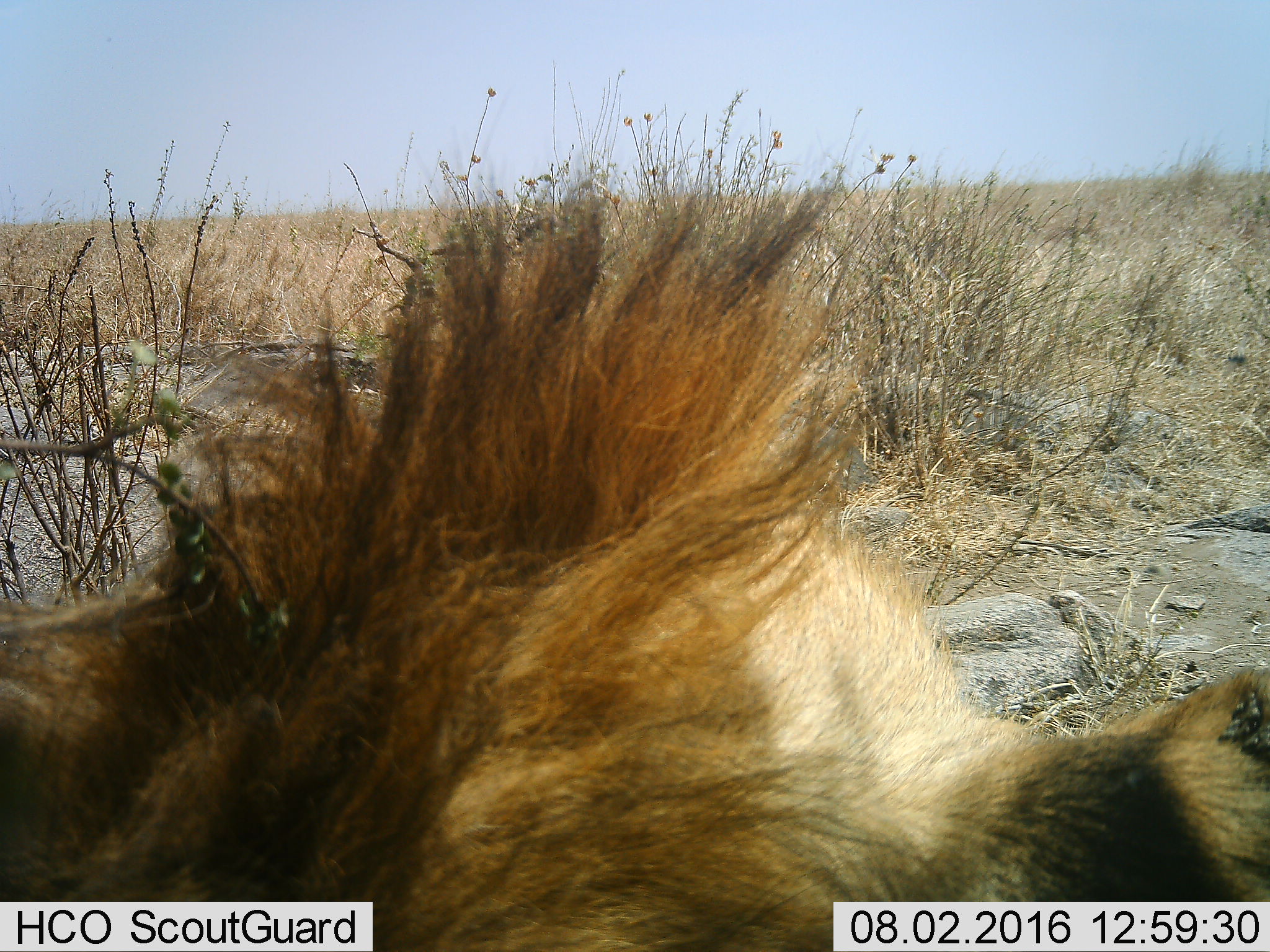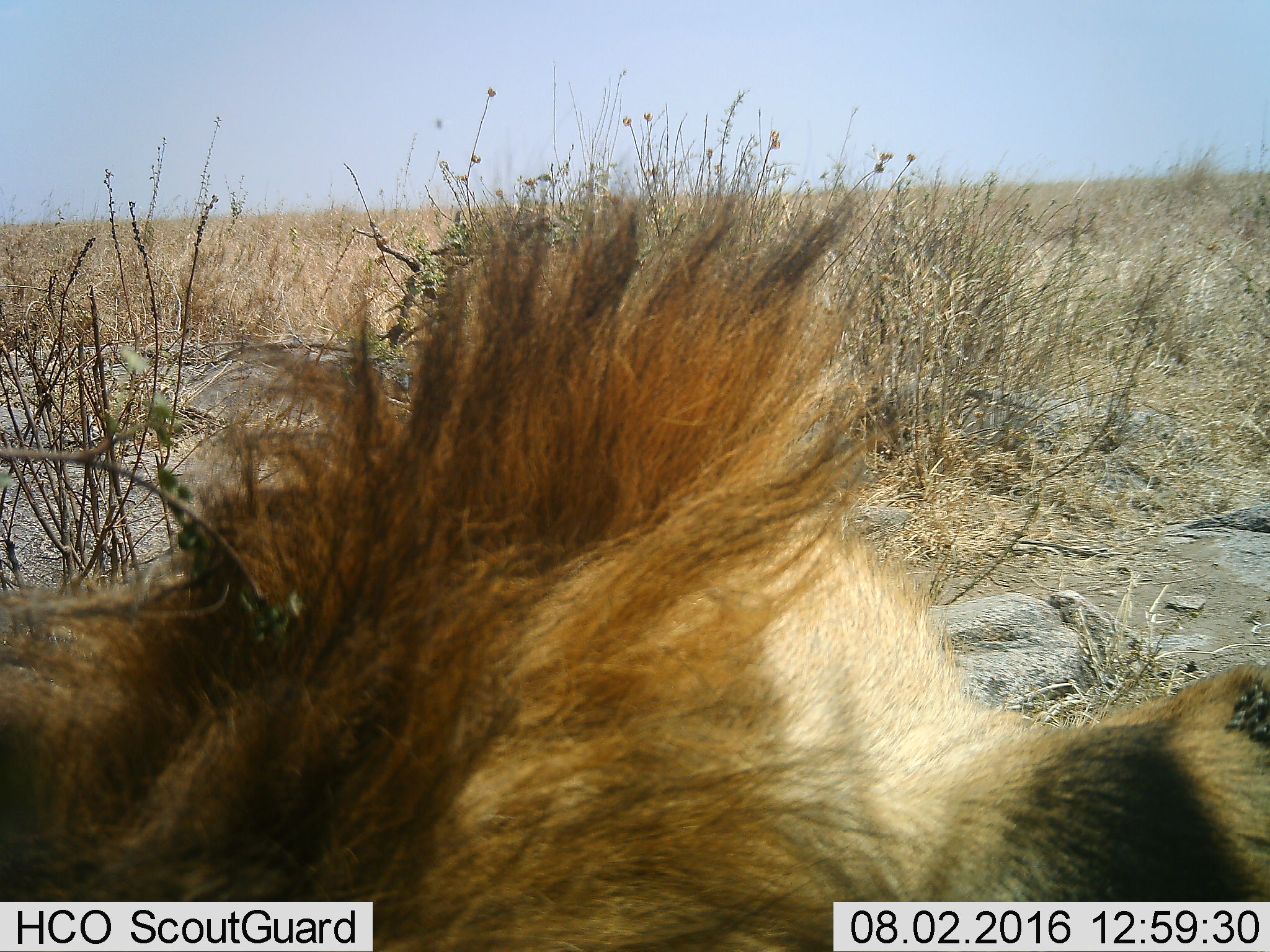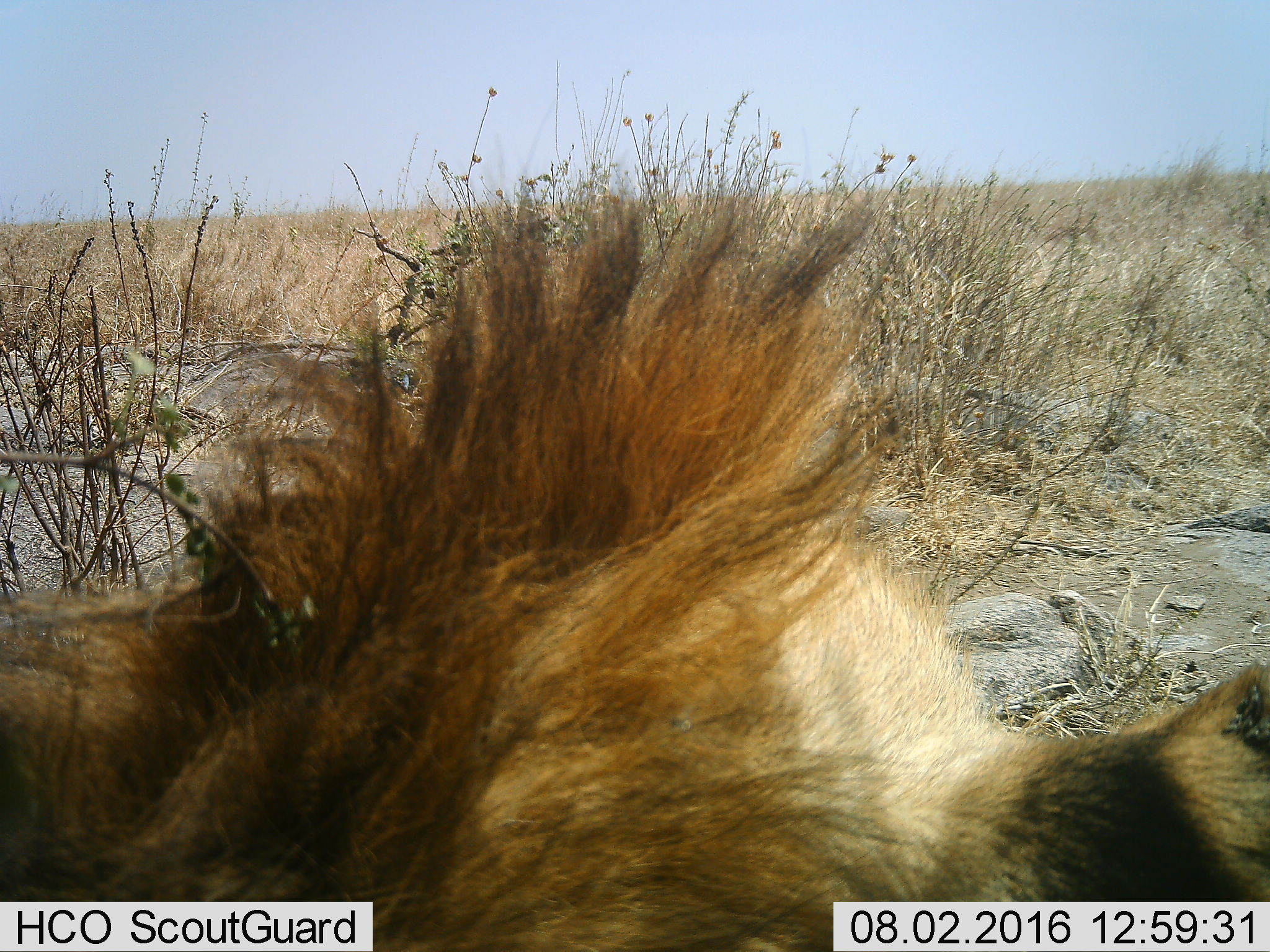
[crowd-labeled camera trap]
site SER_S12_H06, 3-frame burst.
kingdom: Animalia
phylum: Chordata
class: Mammalia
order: Carnivora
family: Felidae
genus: Panthera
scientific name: Panthera leo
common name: lion male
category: lionmale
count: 1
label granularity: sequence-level